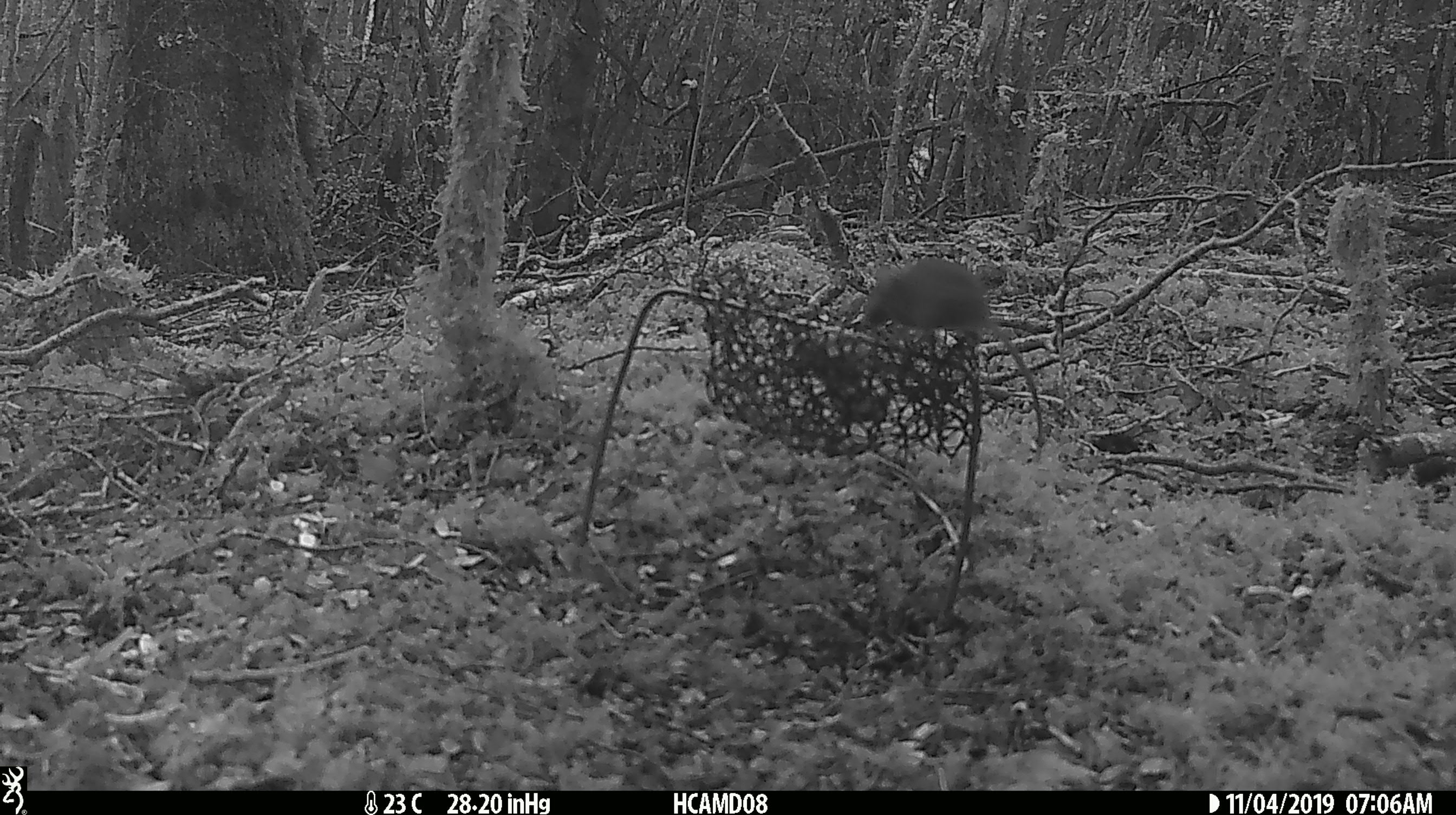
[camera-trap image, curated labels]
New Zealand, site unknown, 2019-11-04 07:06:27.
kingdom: Animalia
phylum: Chordata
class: Mammalia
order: Rodentia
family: Muridae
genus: Mus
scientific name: Mus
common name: mouse